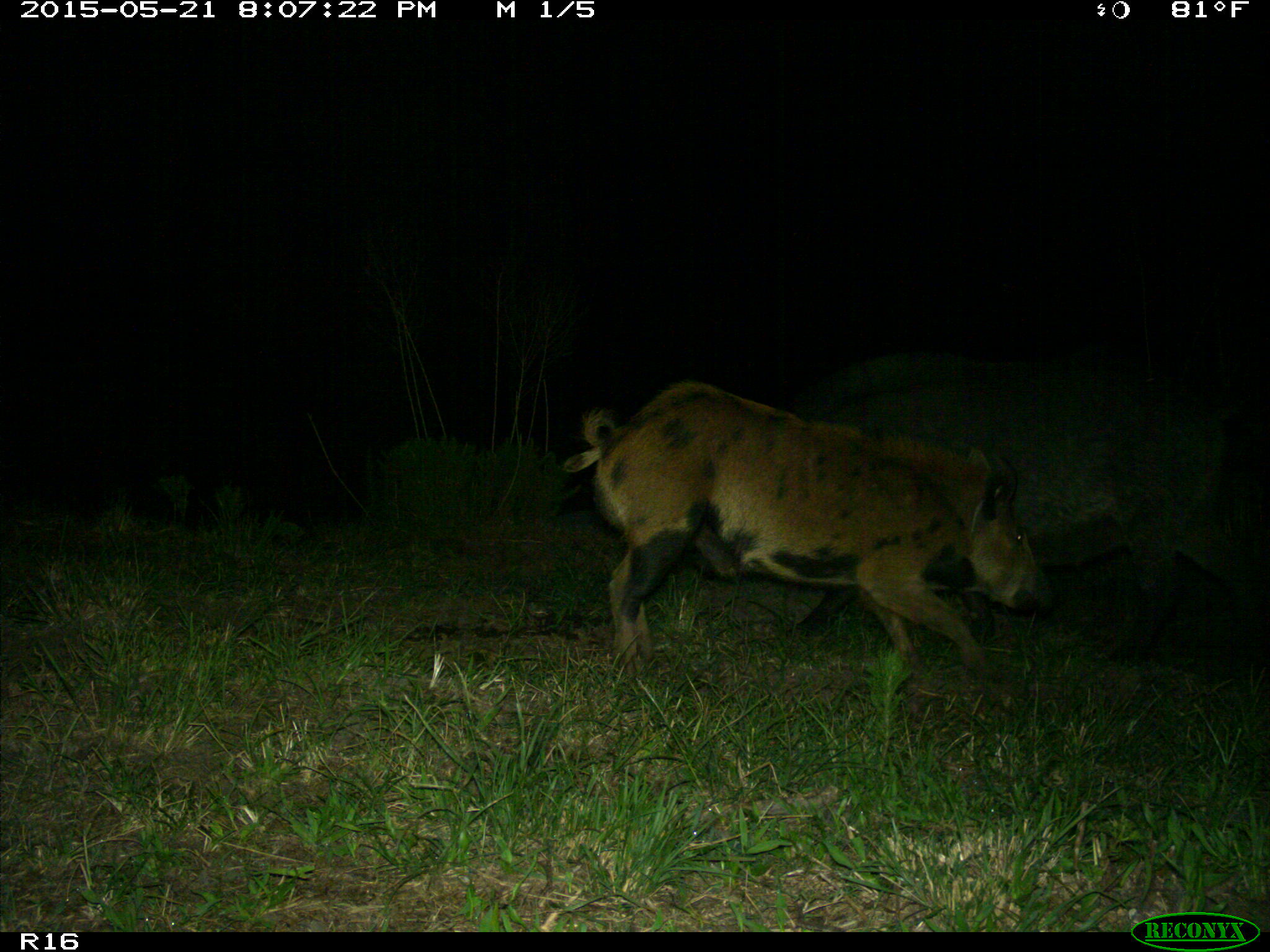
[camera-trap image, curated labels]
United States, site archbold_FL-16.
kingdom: Animalia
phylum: Chordata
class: Mammalia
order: Artiodactyla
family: Suidae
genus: Sus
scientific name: Sus scrofa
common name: wild boar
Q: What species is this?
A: Sus scrofa (wild boar).